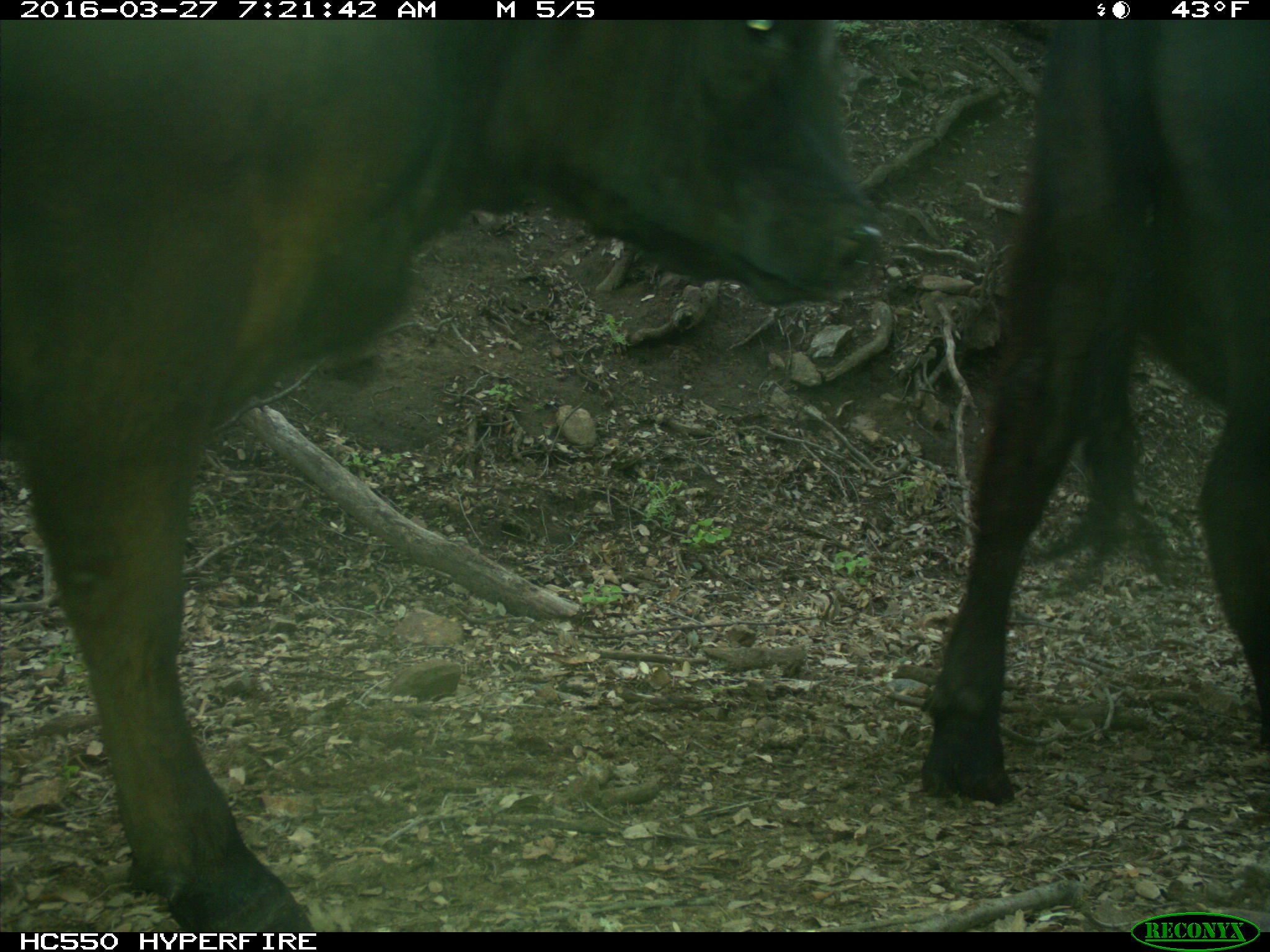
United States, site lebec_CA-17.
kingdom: Animalia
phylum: Chordata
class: Mammalia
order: Artiodactyla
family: Bovidae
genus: Bos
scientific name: Bos taurus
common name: domestic cow